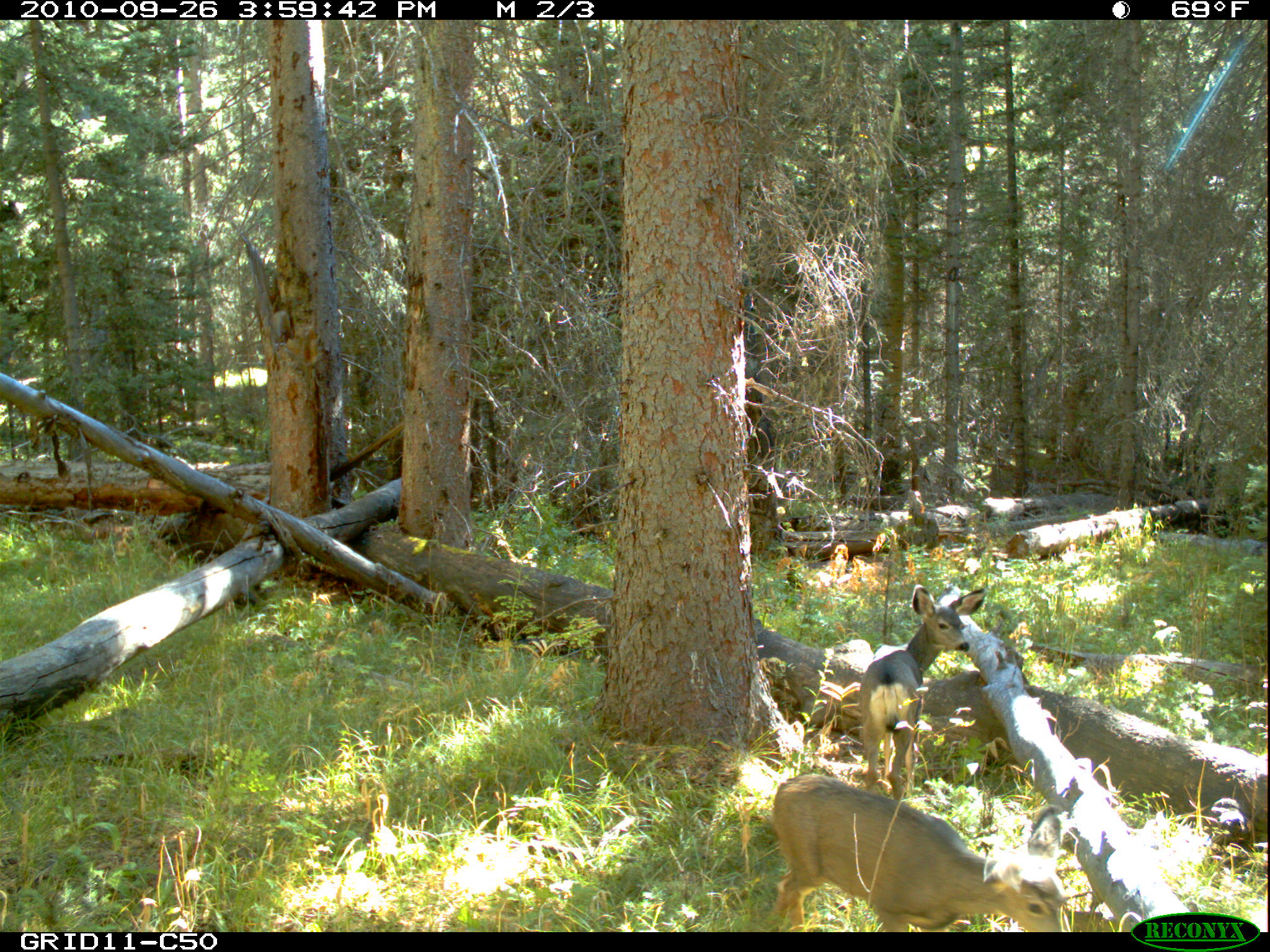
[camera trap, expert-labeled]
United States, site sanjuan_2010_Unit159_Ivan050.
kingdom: Animalia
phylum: Chordata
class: Mammalia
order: Artiodactyla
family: Cervidae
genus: Odocoileus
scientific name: Odocoileus hemionus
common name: mule deer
Odocoileus hemionus (mule deer).